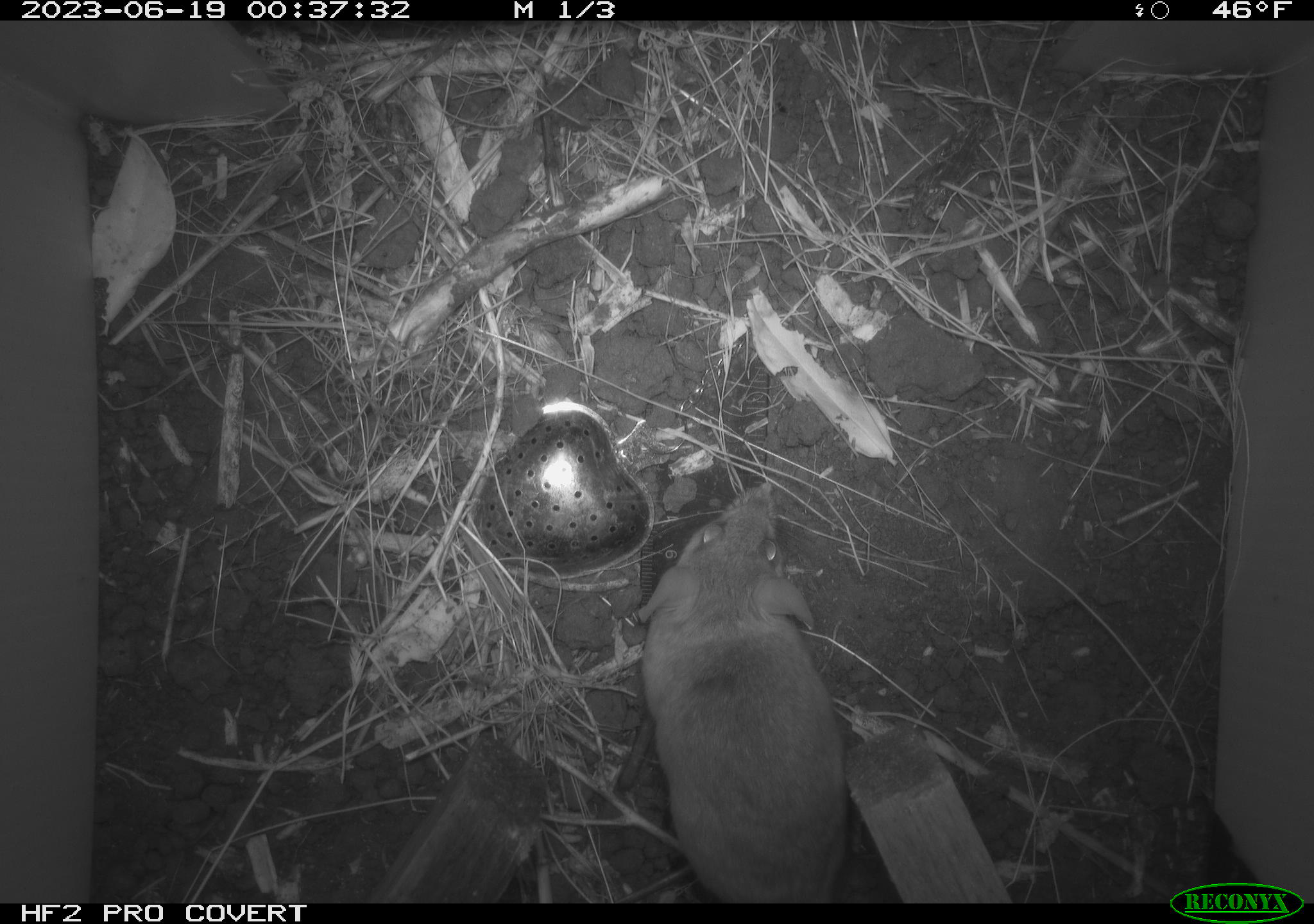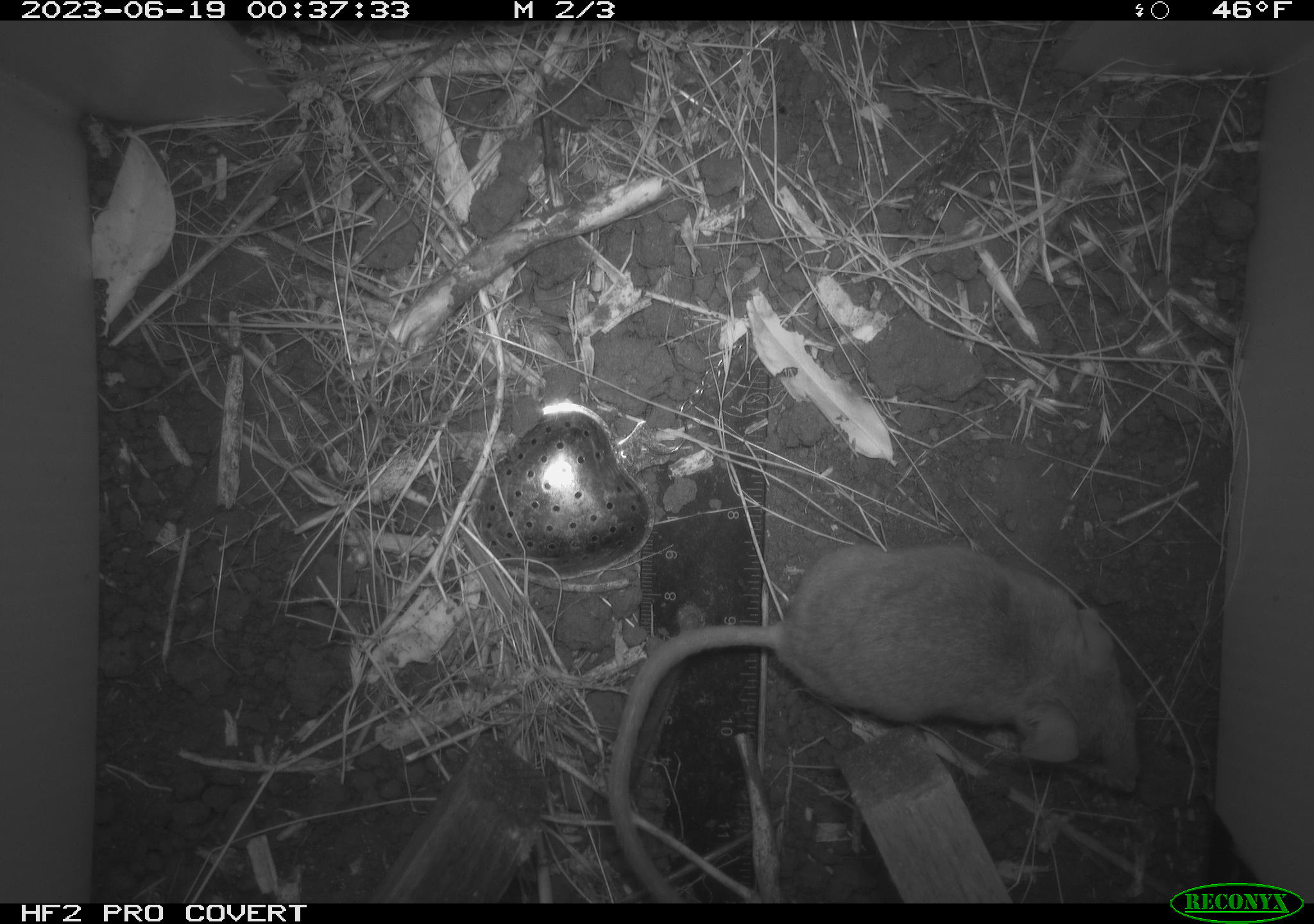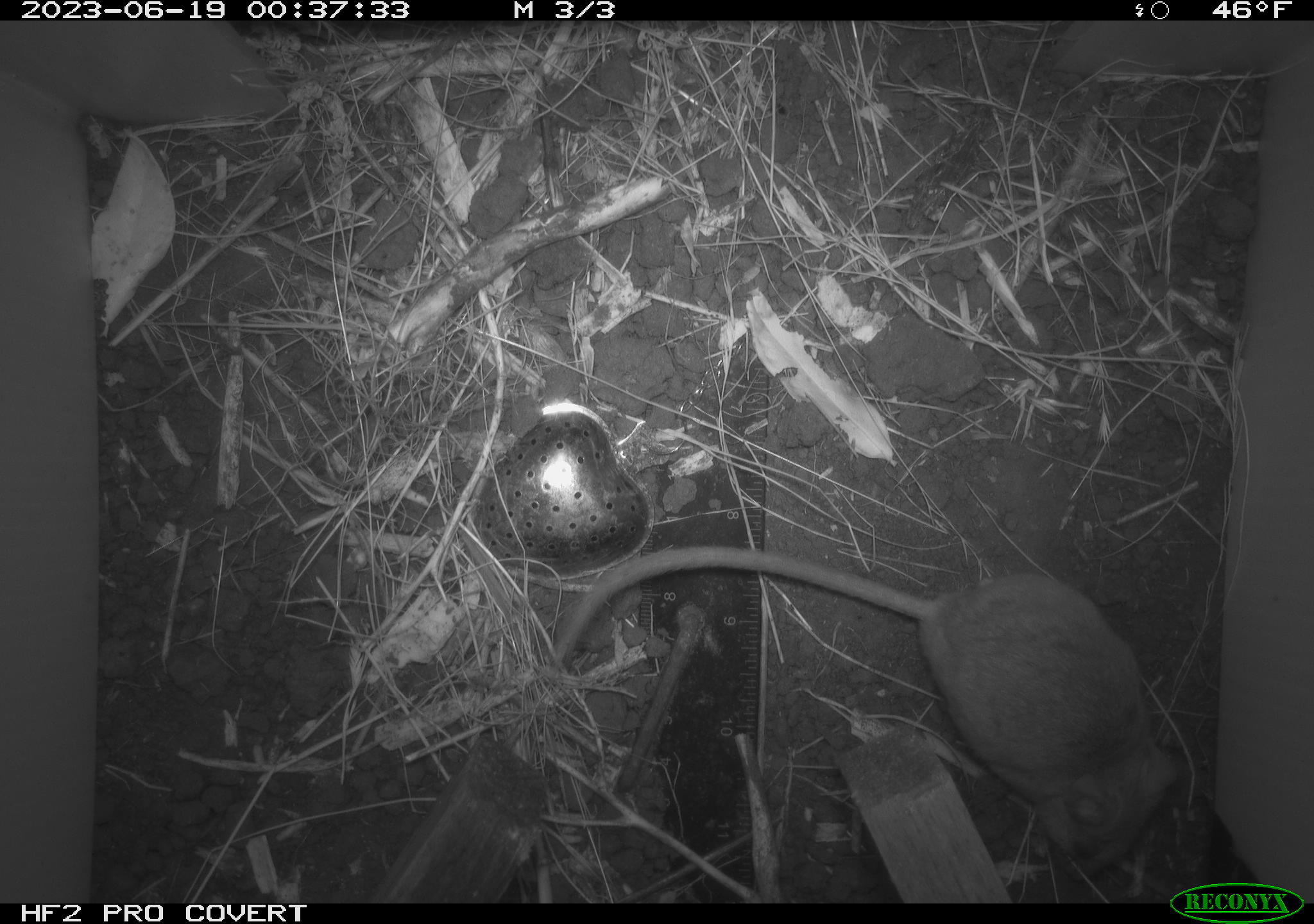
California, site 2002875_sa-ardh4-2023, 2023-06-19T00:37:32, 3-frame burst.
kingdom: Animalia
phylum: Chordata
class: Mammalia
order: Rodentia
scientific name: Rodentia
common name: mouse species